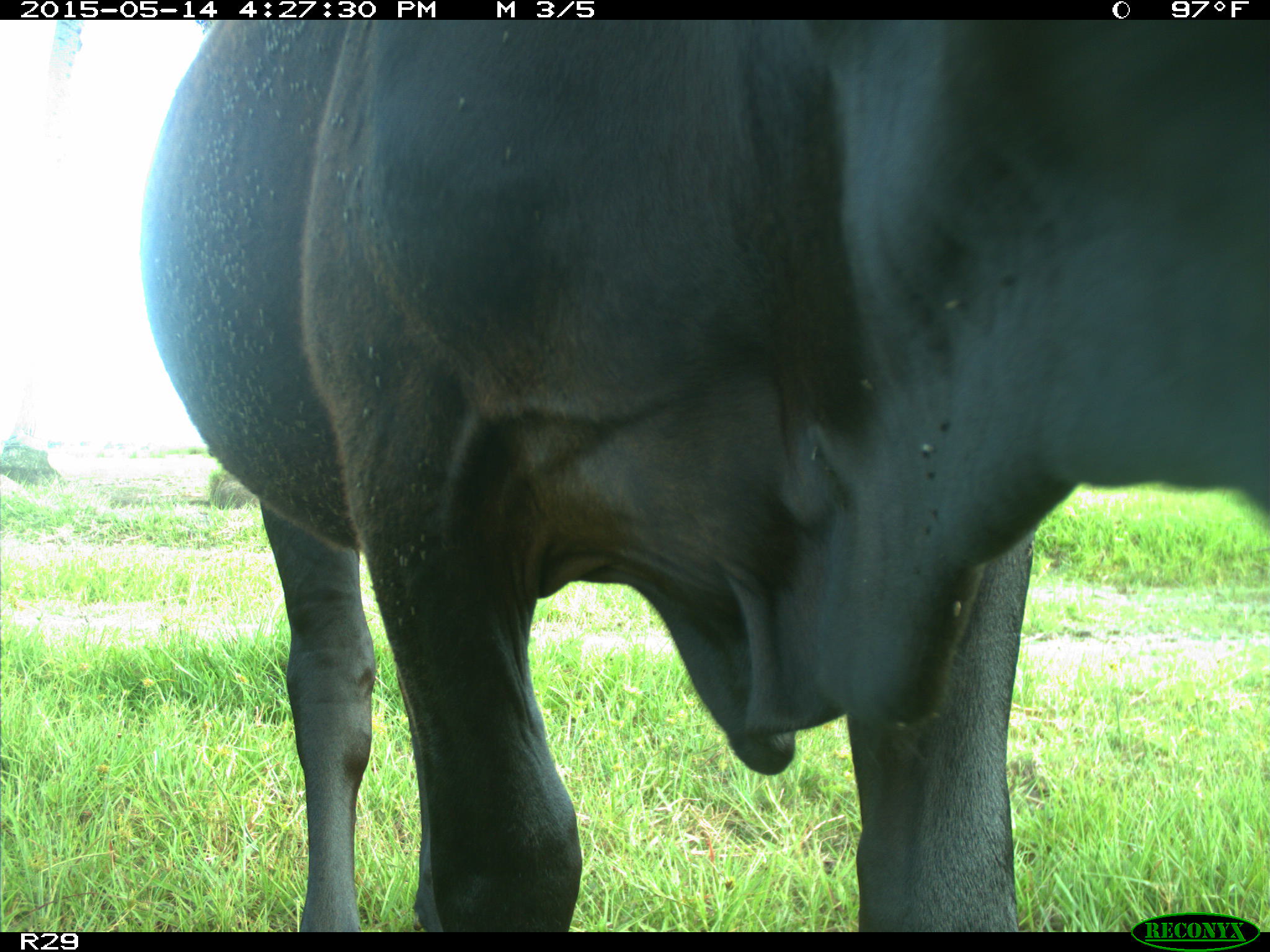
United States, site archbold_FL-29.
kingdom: Animalia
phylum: Chordata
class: Mammalia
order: Artiodactyla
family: Bovidae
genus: Bos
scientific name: Bos taurus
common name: domestic cow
Bos taurus (domestic cow).